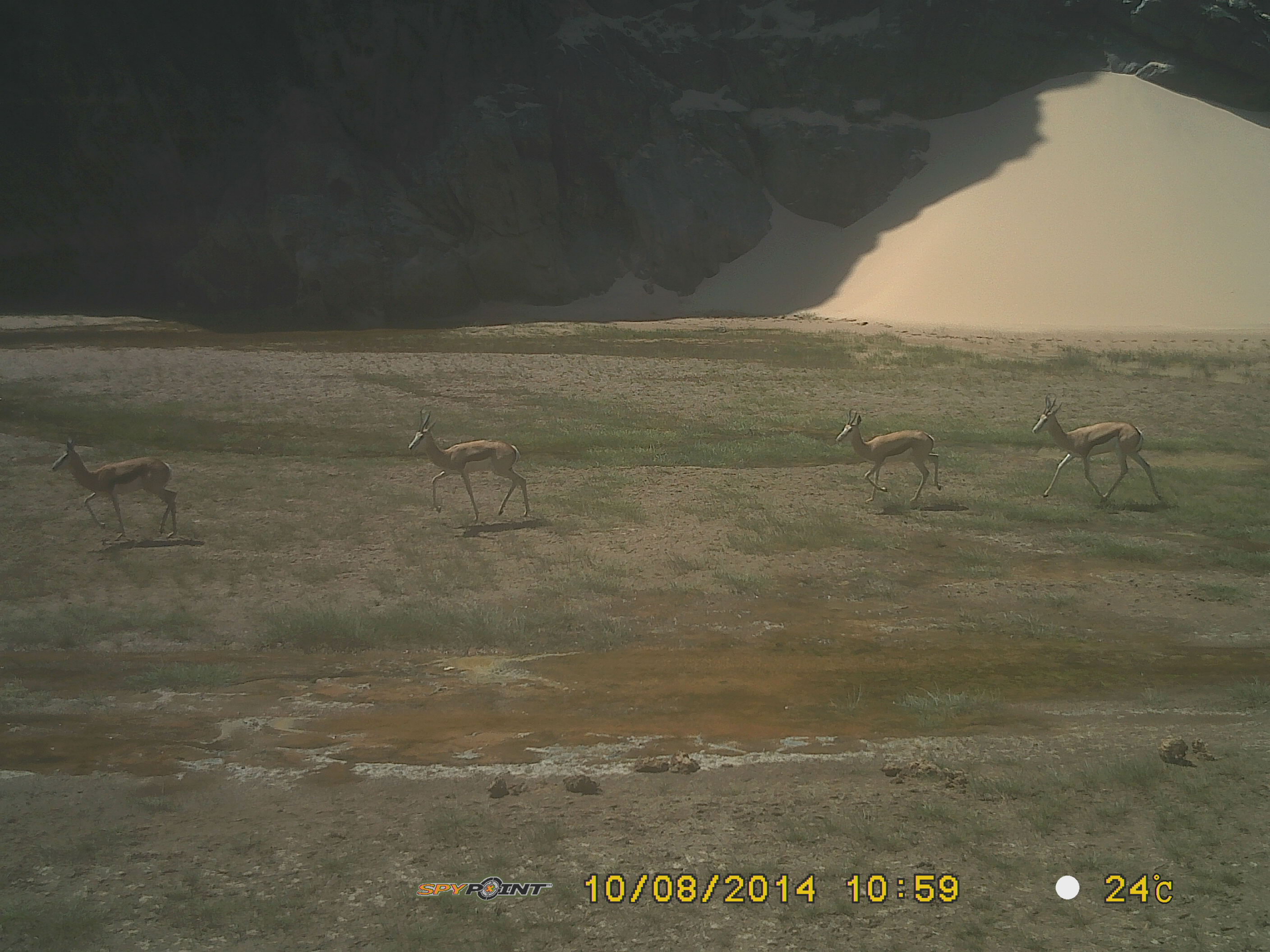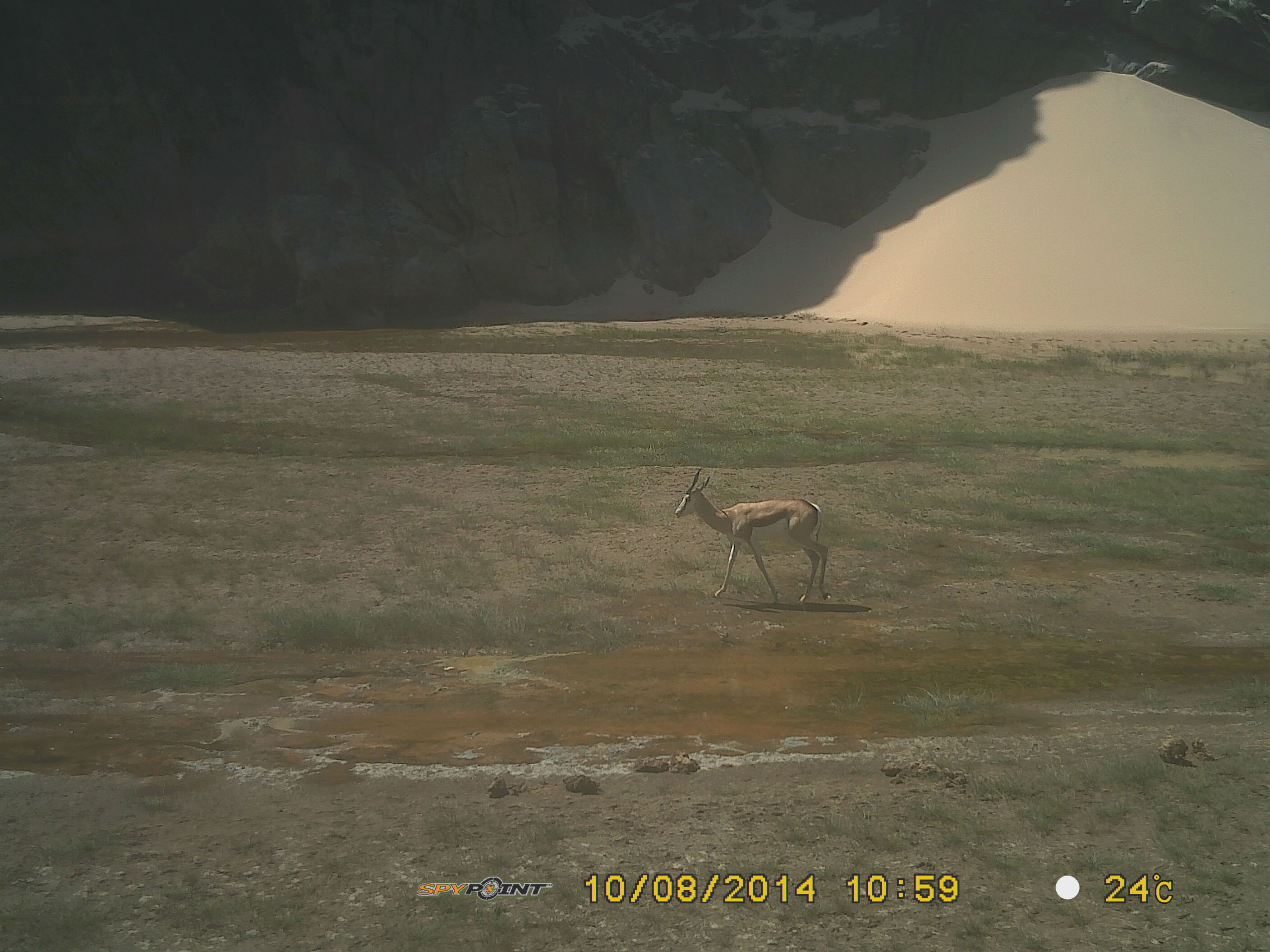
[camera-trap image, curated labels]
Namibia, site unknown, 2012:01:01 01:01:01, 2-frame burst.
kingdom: Animalia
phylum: Chordata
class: Mammalia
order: Artiodactyla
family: Bovidae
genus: Antidorcas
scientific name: Antidorcas marsupialis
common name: springbok